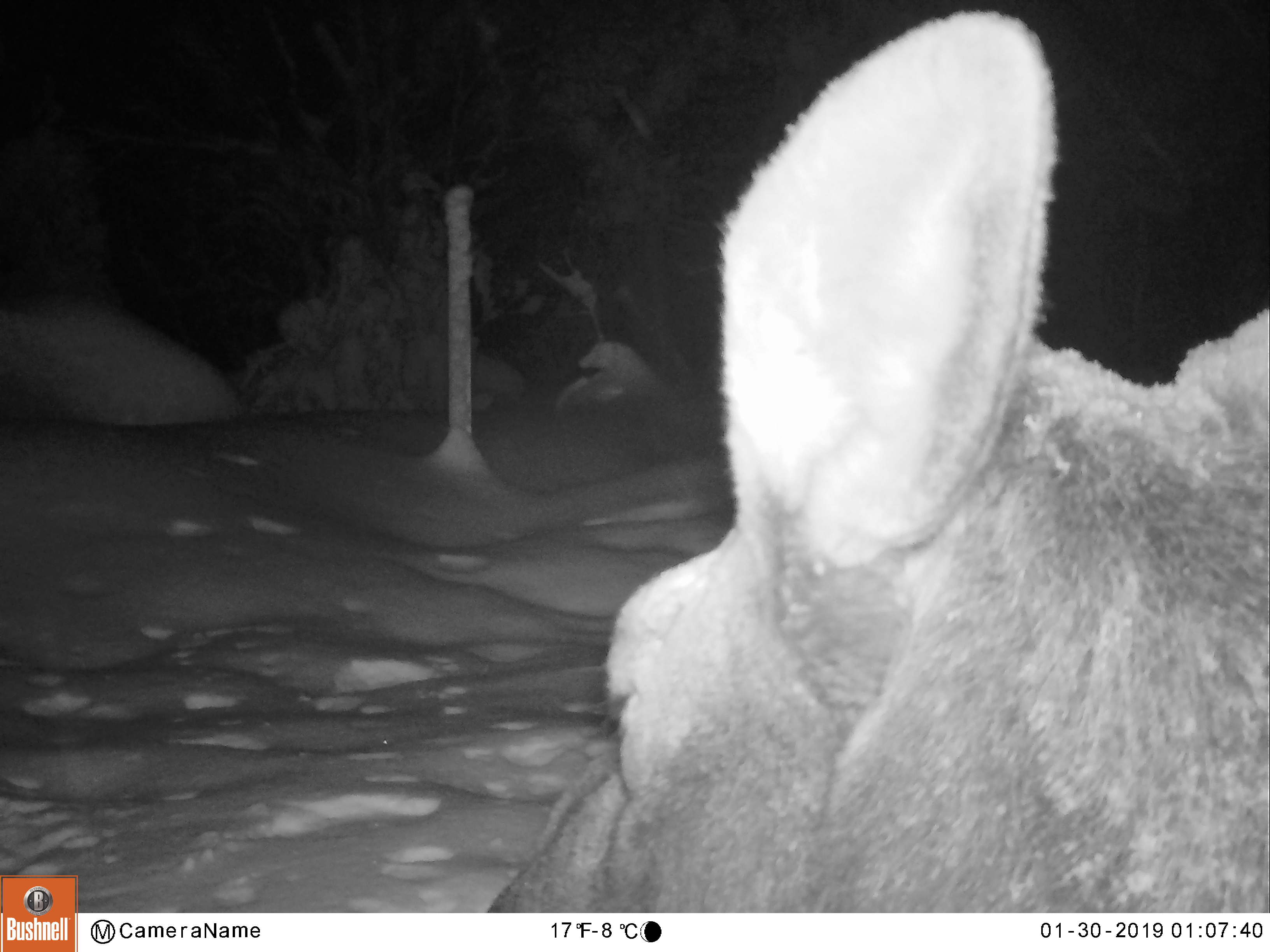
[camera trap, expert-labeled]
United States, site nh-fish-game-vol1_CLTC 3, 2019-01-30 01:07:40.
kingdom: Animalia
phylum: Chordata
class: Mammalia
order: Artiodactyla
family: Cervidae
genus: Alces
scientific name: Alces alces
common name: moose